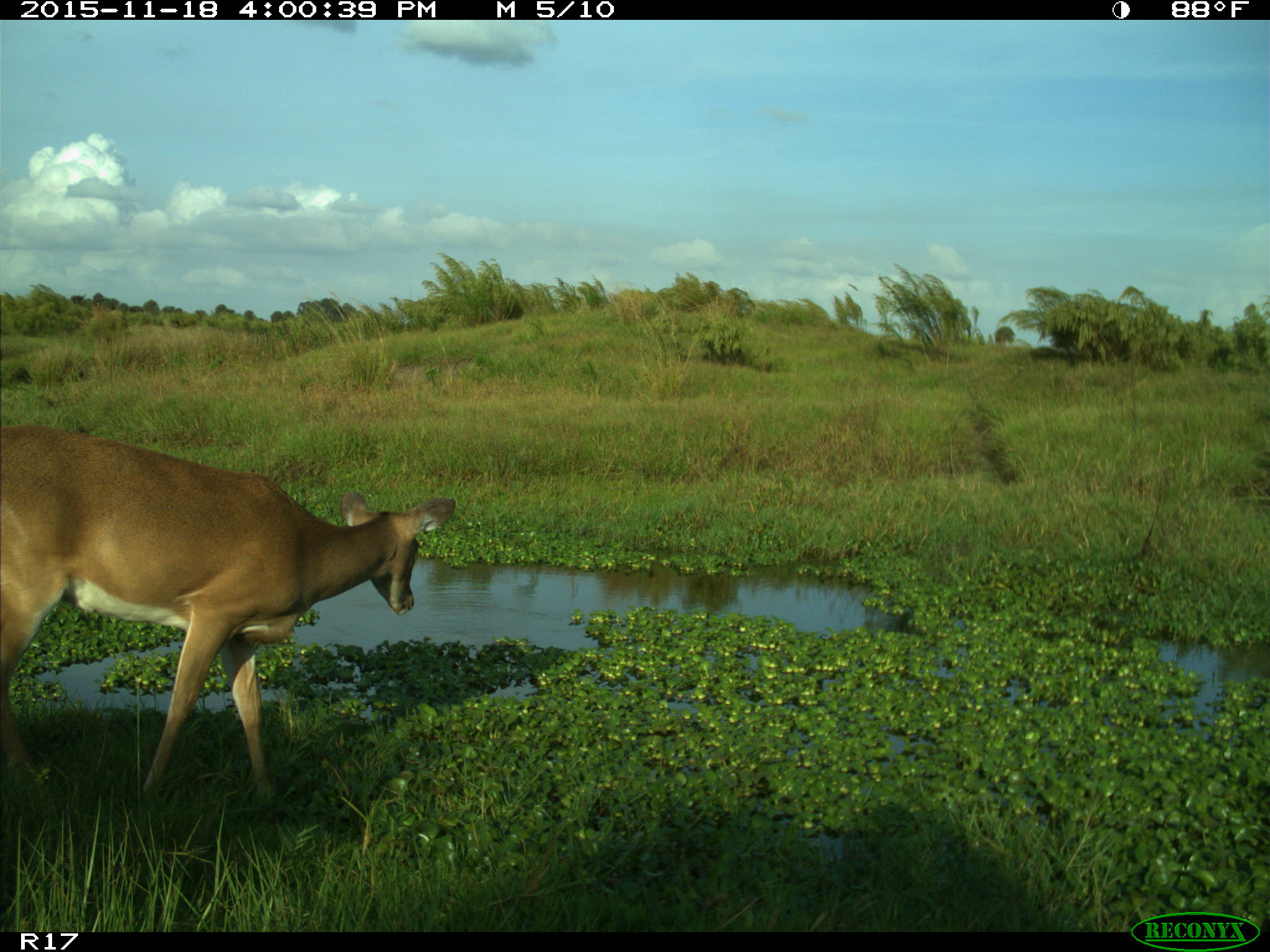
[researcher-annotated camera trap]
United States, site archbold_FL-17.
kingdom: Animalia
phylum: Chordata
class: Mammalia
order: Artiodactyla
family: Cervidae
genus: Odocoileus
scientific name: Odocoileus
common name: deer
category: unidentified deer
Unidentified deer (deer) (Odocoileus).